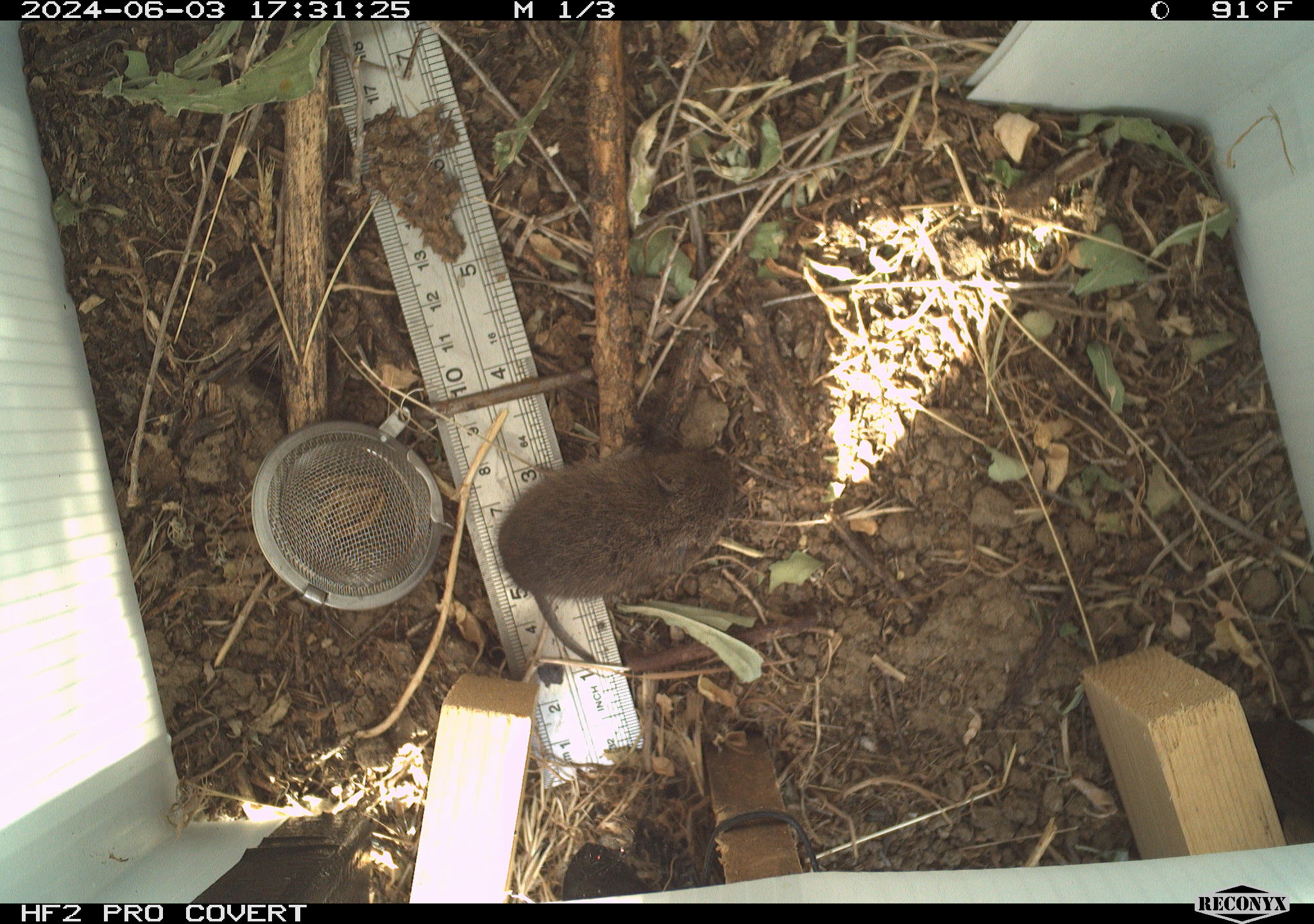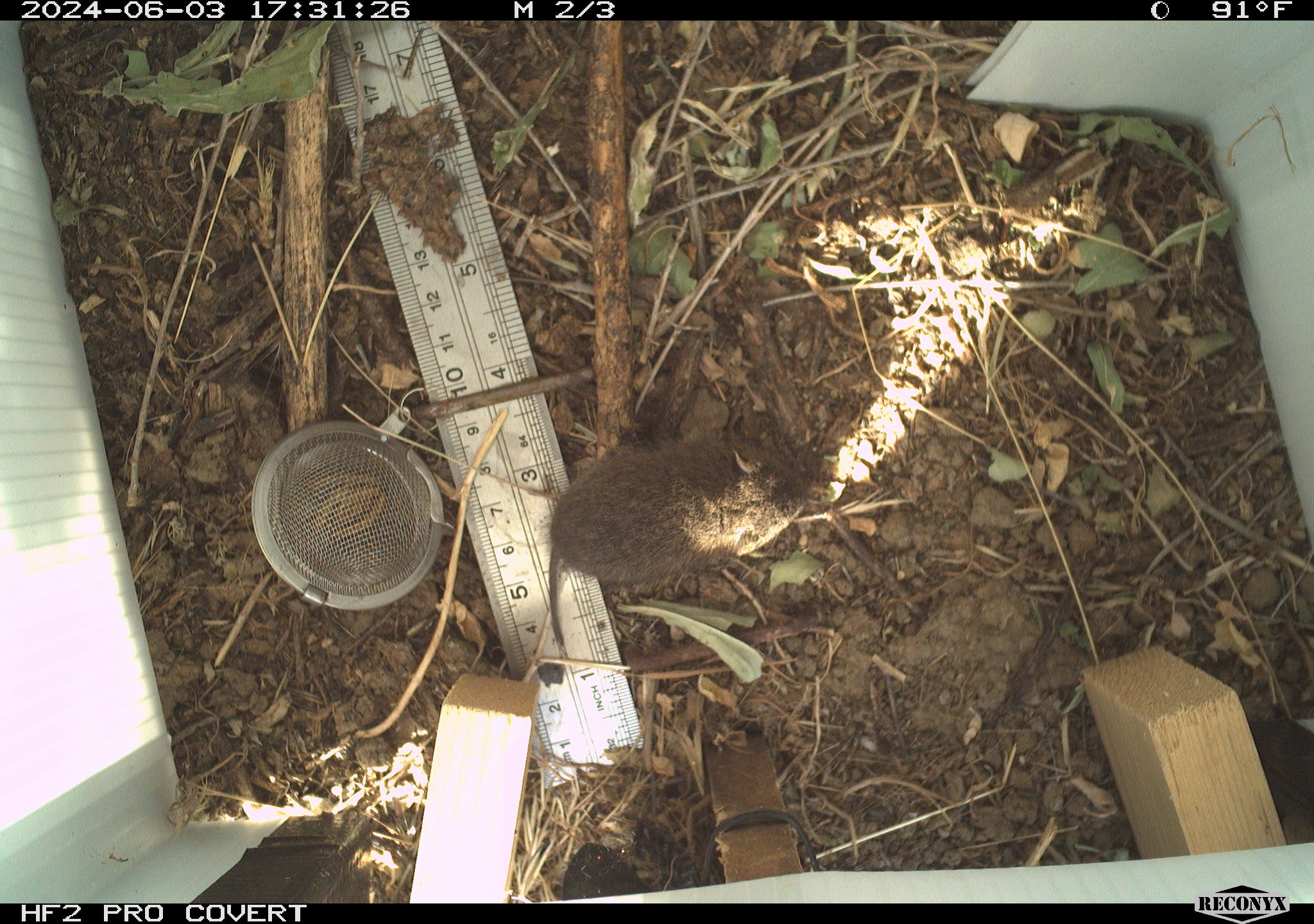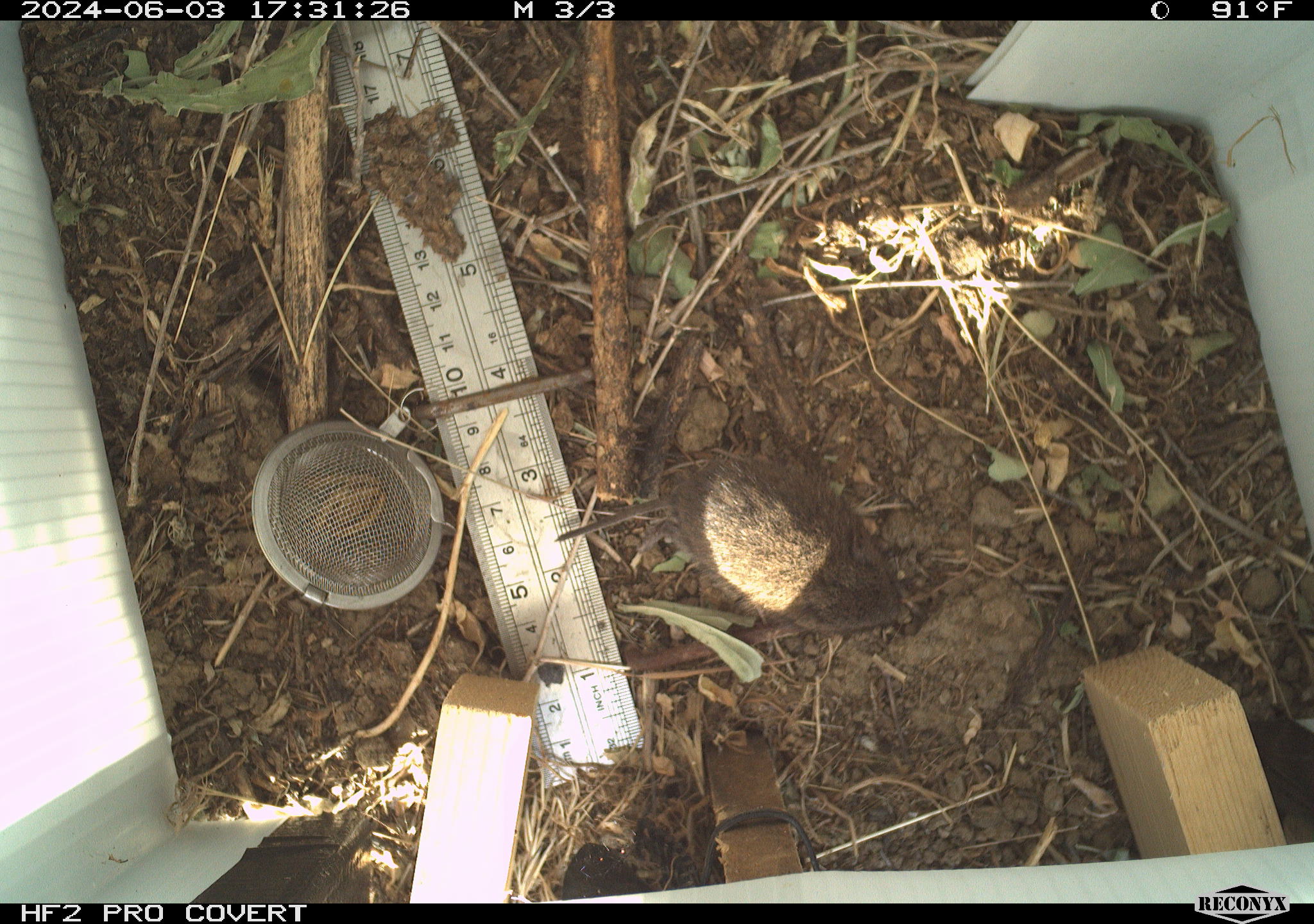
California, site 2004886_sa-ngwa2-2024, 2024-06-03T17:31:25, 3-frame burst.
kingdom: Animalia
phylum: Chordata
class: Mammalia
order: Rodentia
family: Cricetidae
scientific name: Arvicolinae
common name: voles, lemmings, and muskrats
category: arvicolinae subfamily